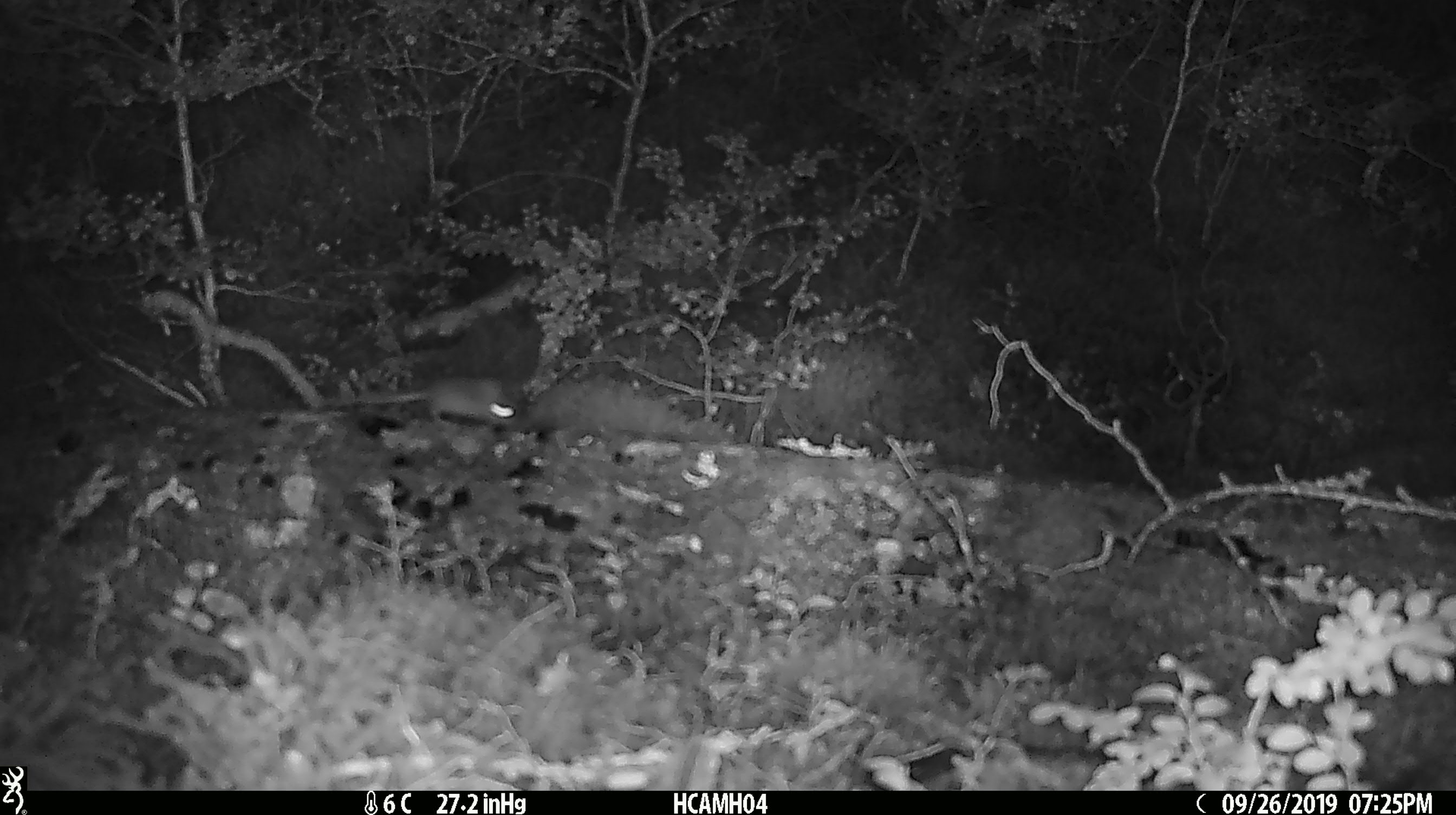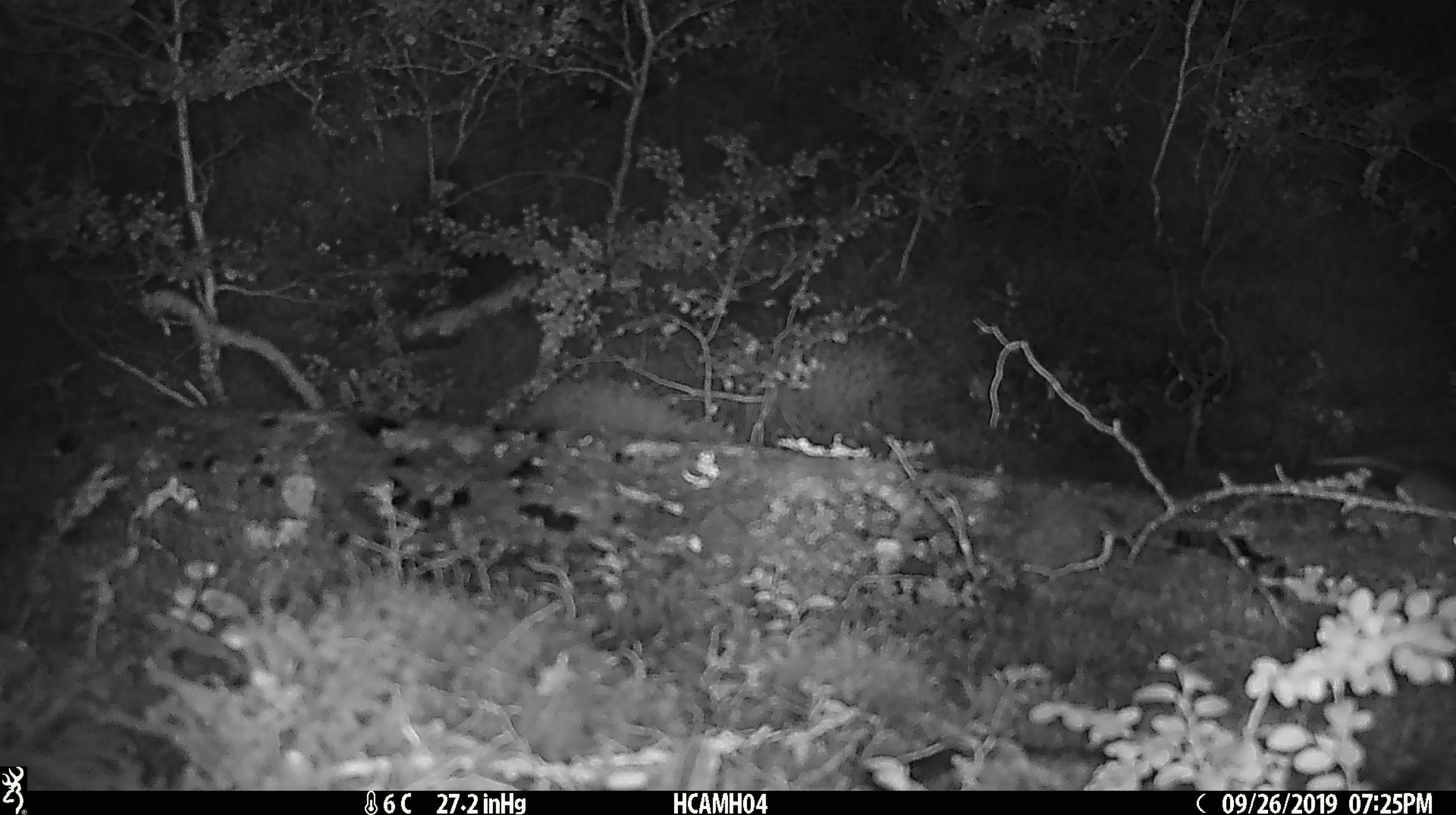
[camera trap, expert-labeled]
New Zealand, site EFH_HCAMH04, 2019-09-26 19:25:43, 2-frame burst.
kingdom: Animalia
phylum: Chordata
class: Mammalia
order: Rodentia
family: Muridae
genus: Mus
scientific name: Mus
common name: mouse